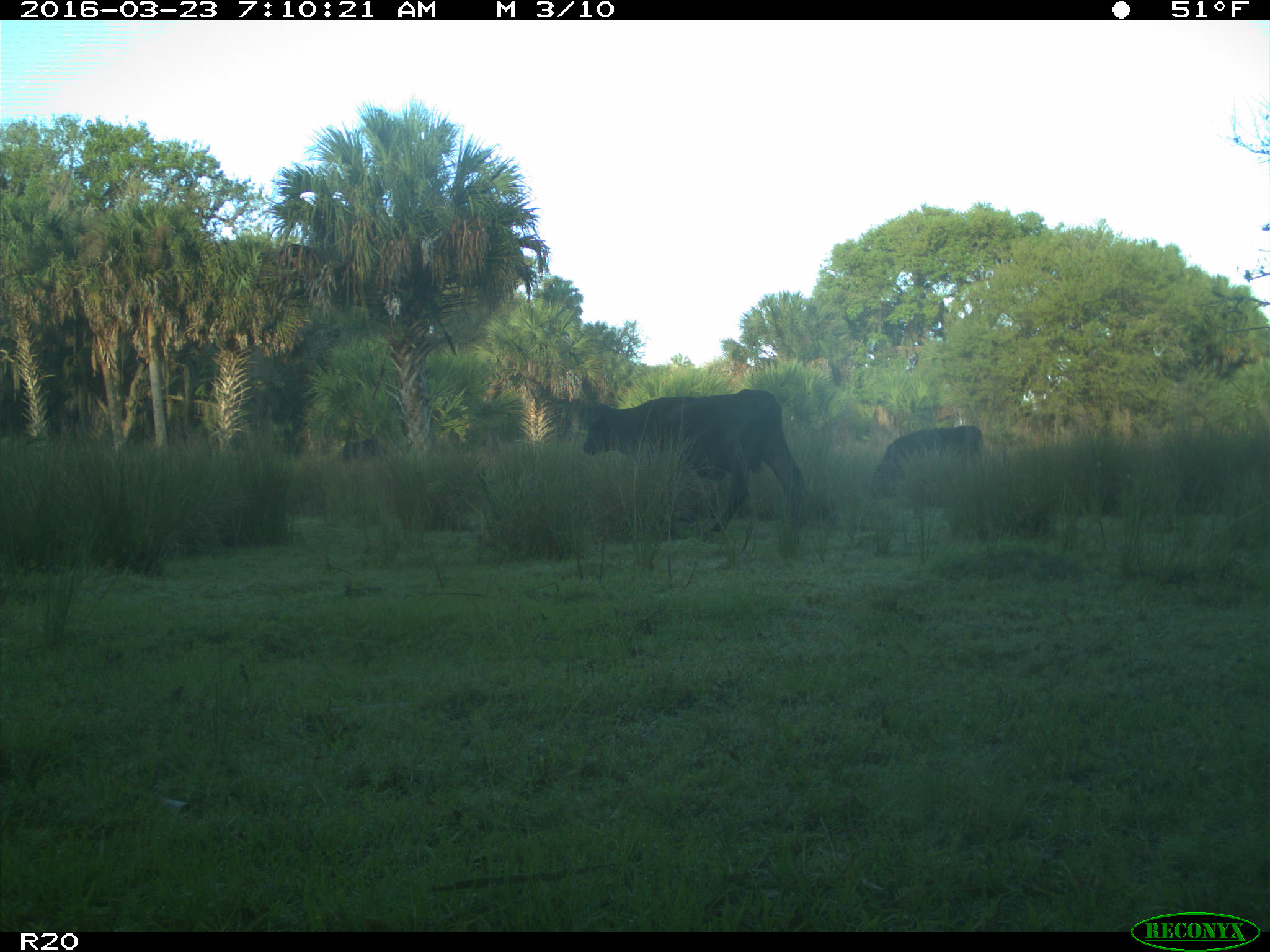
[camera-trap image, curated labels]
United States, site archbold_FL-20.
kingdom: Animalia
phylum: Chordata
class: Mammalia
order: Artiodactyla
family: Bovidae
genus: Bos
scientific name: Bos taurus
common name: domestic cow